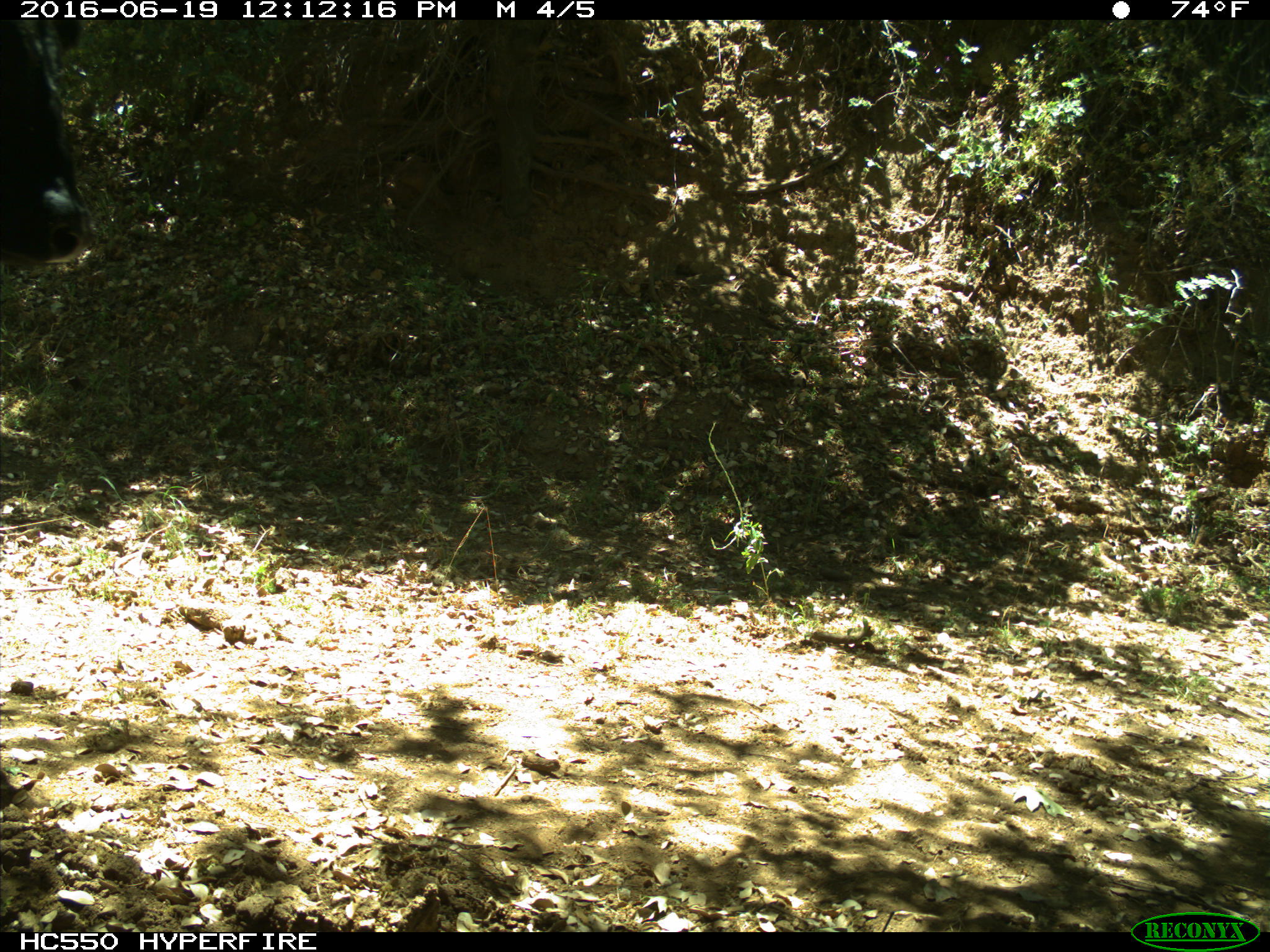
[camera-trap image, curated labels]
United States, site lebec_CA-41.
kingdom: Animalia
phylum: Chordata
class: Mammalia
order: Artiodactyla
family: Bovidae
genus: Bos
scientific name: Bos taurus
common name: domestic cow